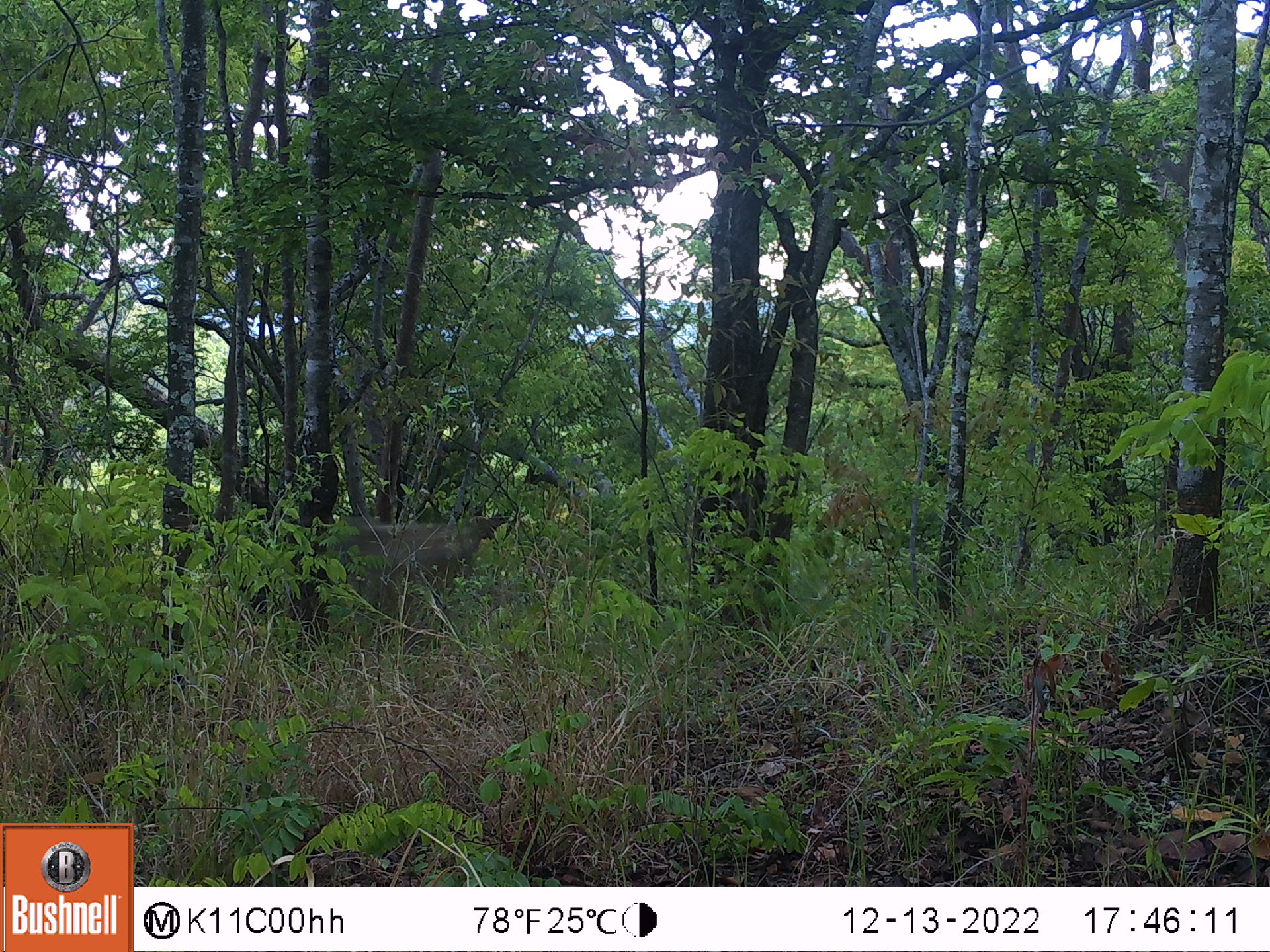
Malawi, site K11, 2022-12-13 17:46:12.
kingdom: Animalia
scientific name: Animalia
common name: other animal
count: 1